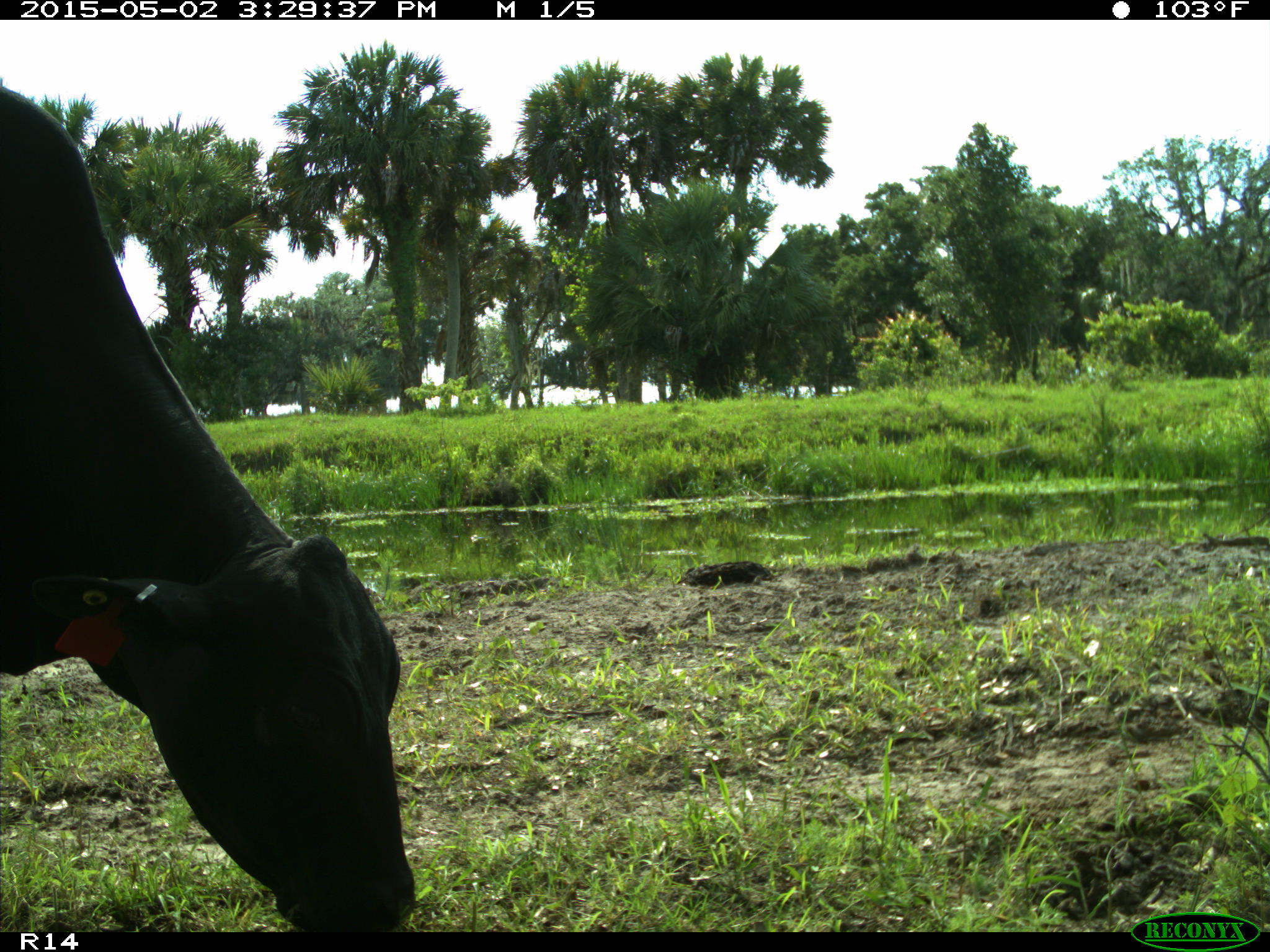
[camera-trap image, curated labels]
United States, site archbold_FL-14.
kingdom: Animalia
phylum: Chordata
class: Mammalia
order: Artiodactyla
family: Bovidae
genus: Bos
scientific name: Bos taurus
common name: domestic cow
Bos taurus (domestic cow).